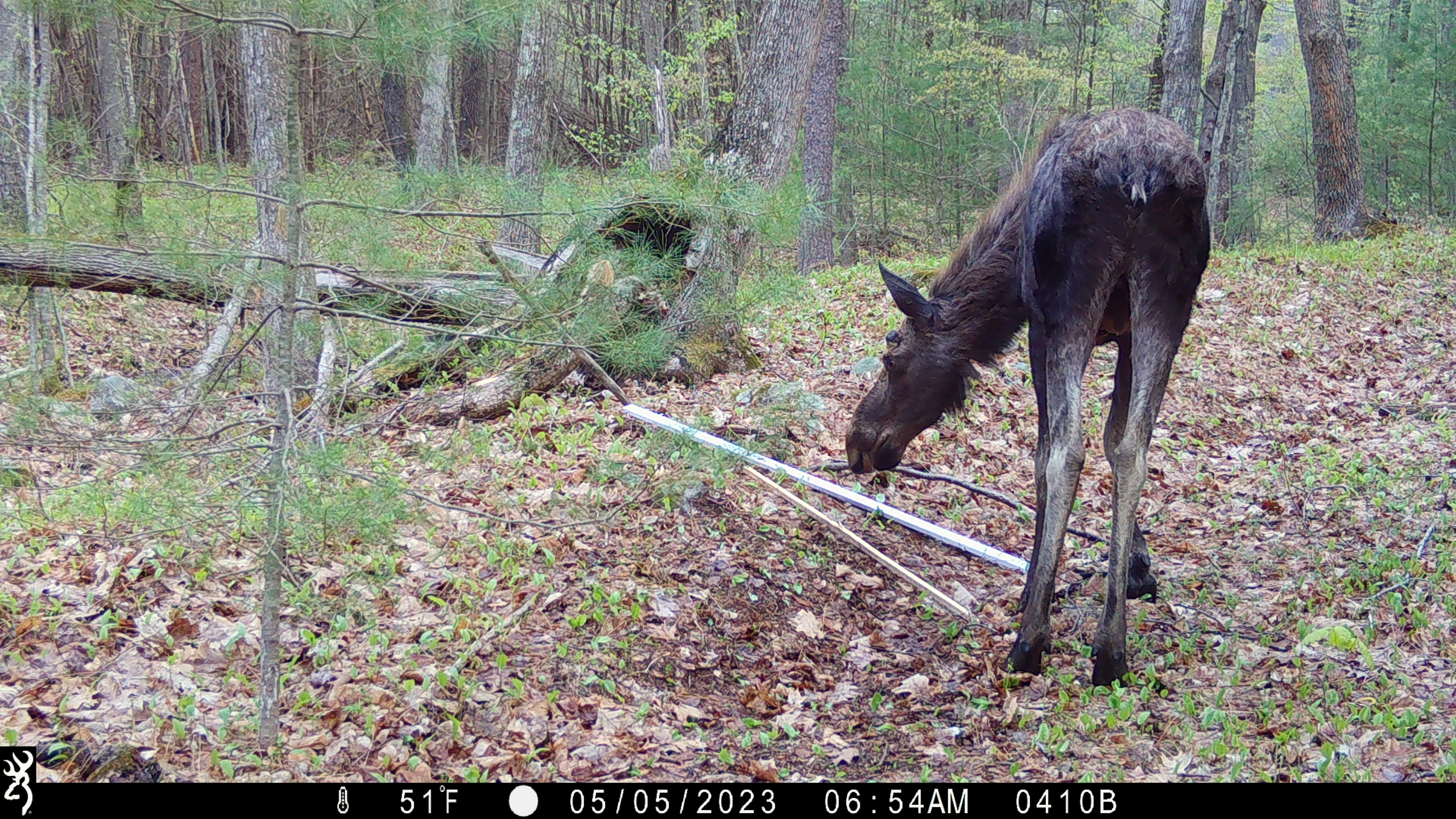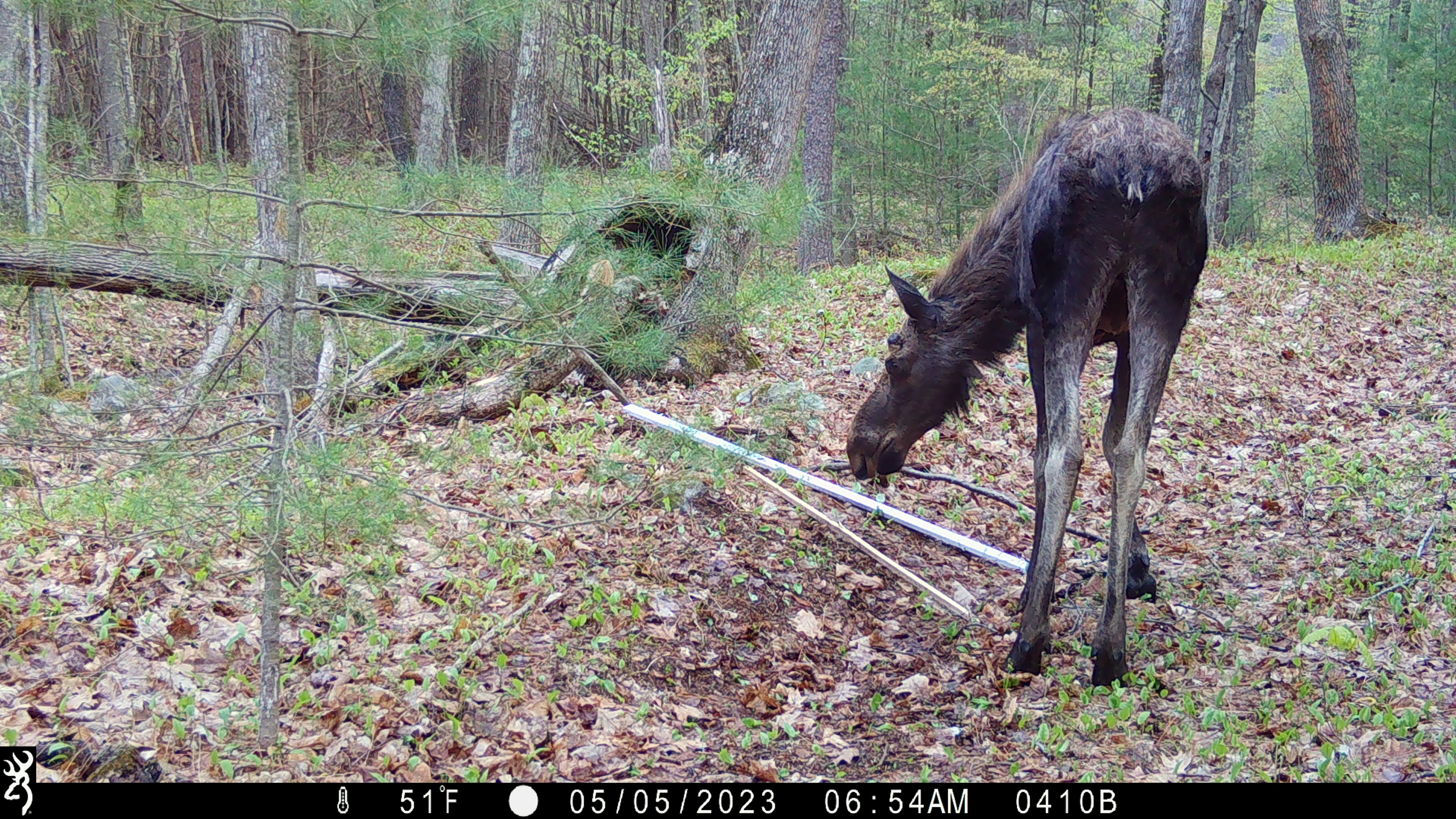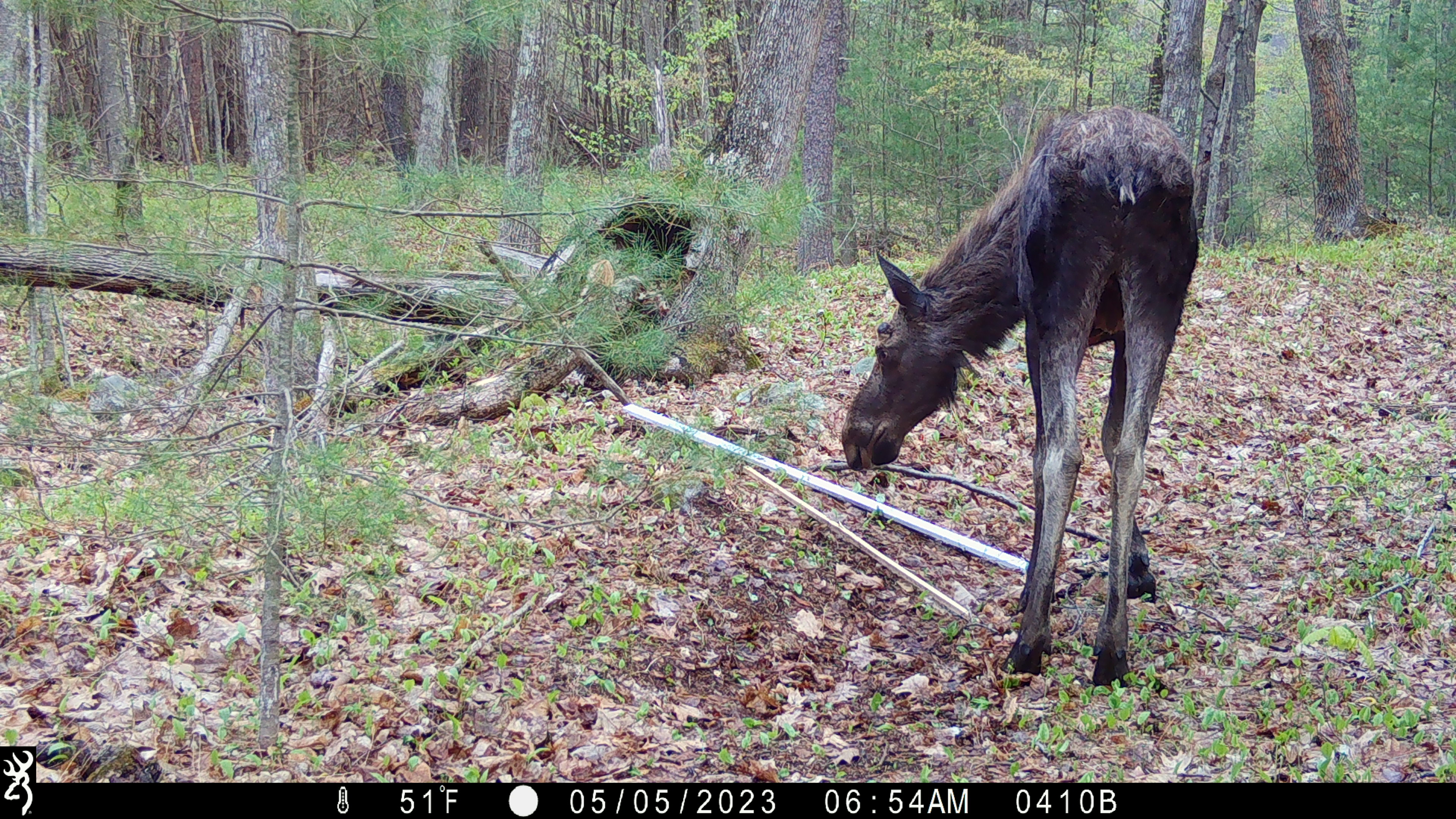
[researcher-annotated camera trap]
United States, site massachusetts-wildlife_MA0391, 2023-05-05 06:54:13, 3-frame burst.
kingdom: Animalia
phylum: Chordata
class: Mammalia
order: Artiodactyla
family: Cervidae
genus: Alces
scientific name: Alces alces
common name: moose